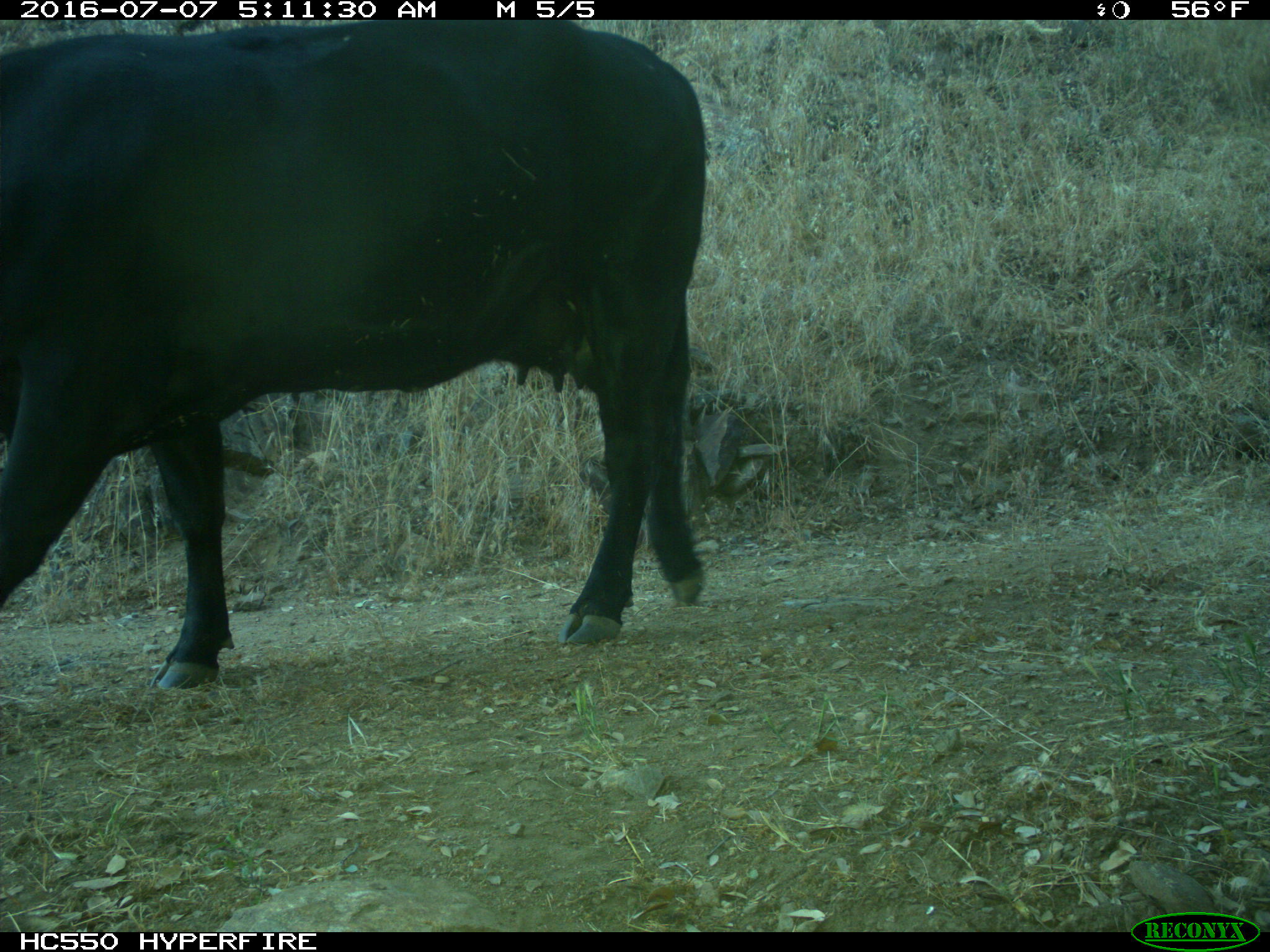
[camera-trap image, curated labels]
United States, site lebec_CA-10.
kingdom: Animalia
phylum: Chordata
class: Mammalia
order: Artiodactyla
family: Bovidae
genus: Bos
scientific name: Bos taurus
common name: domestic cow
Bos taurus (domestic cow).